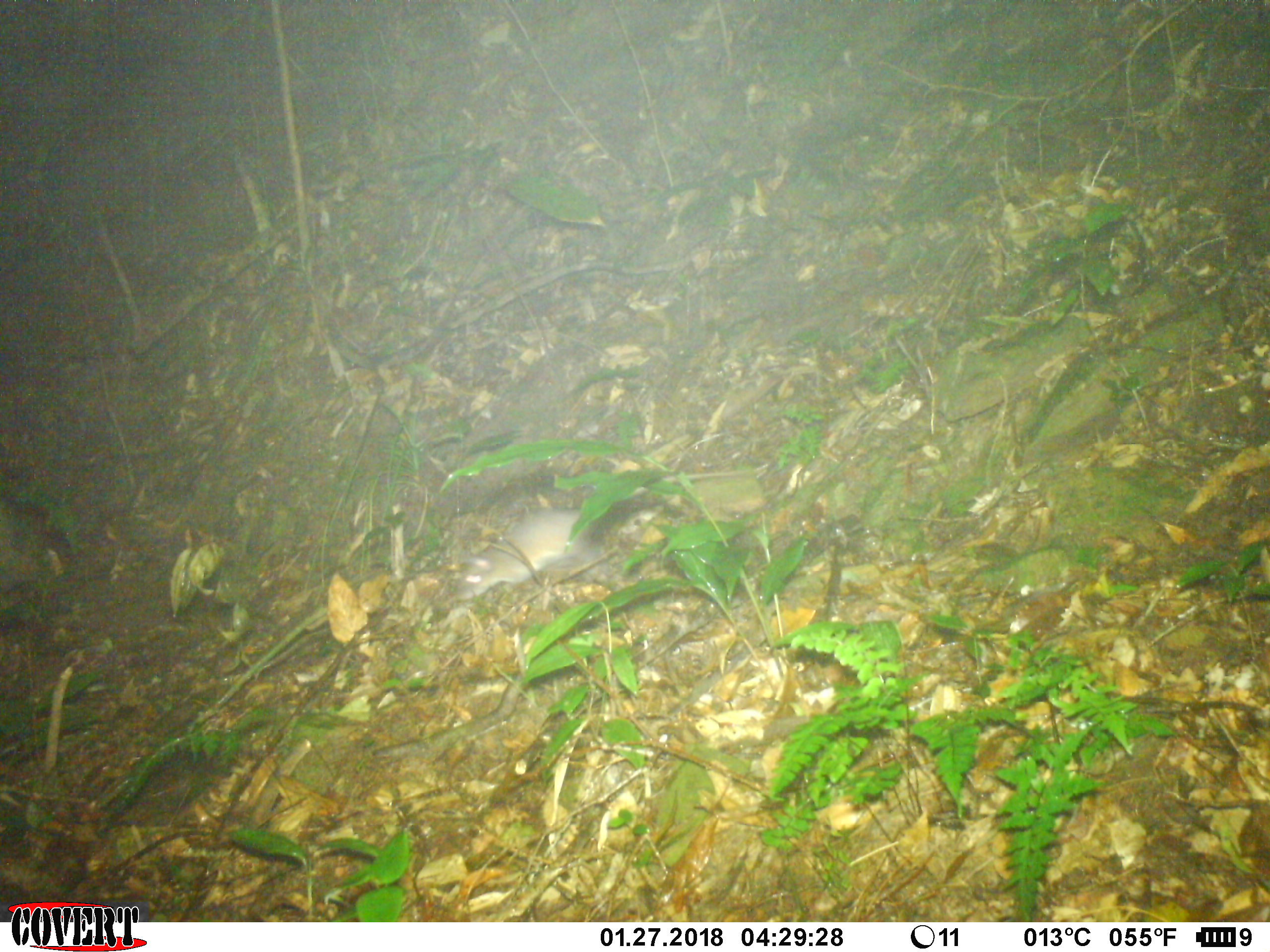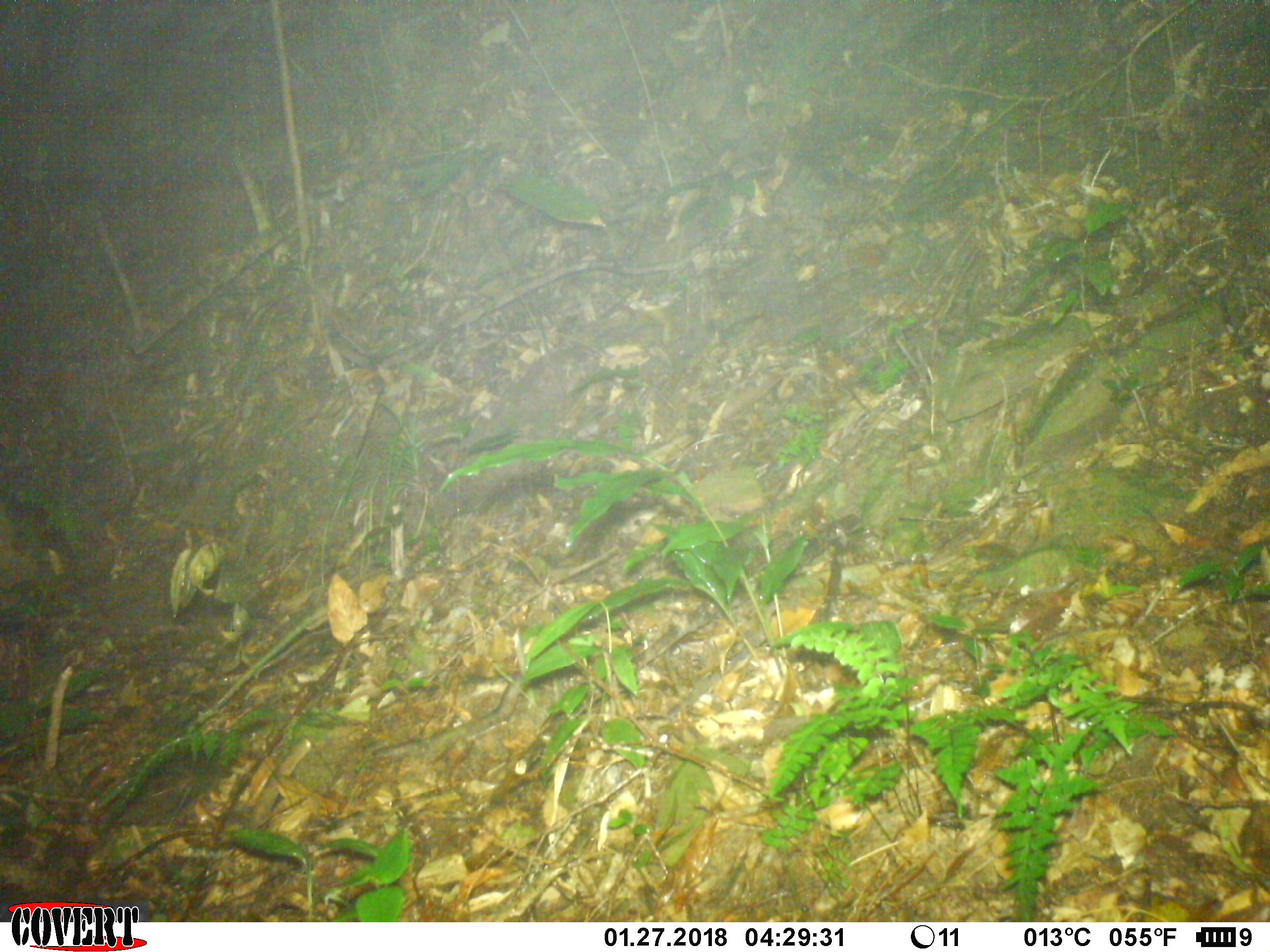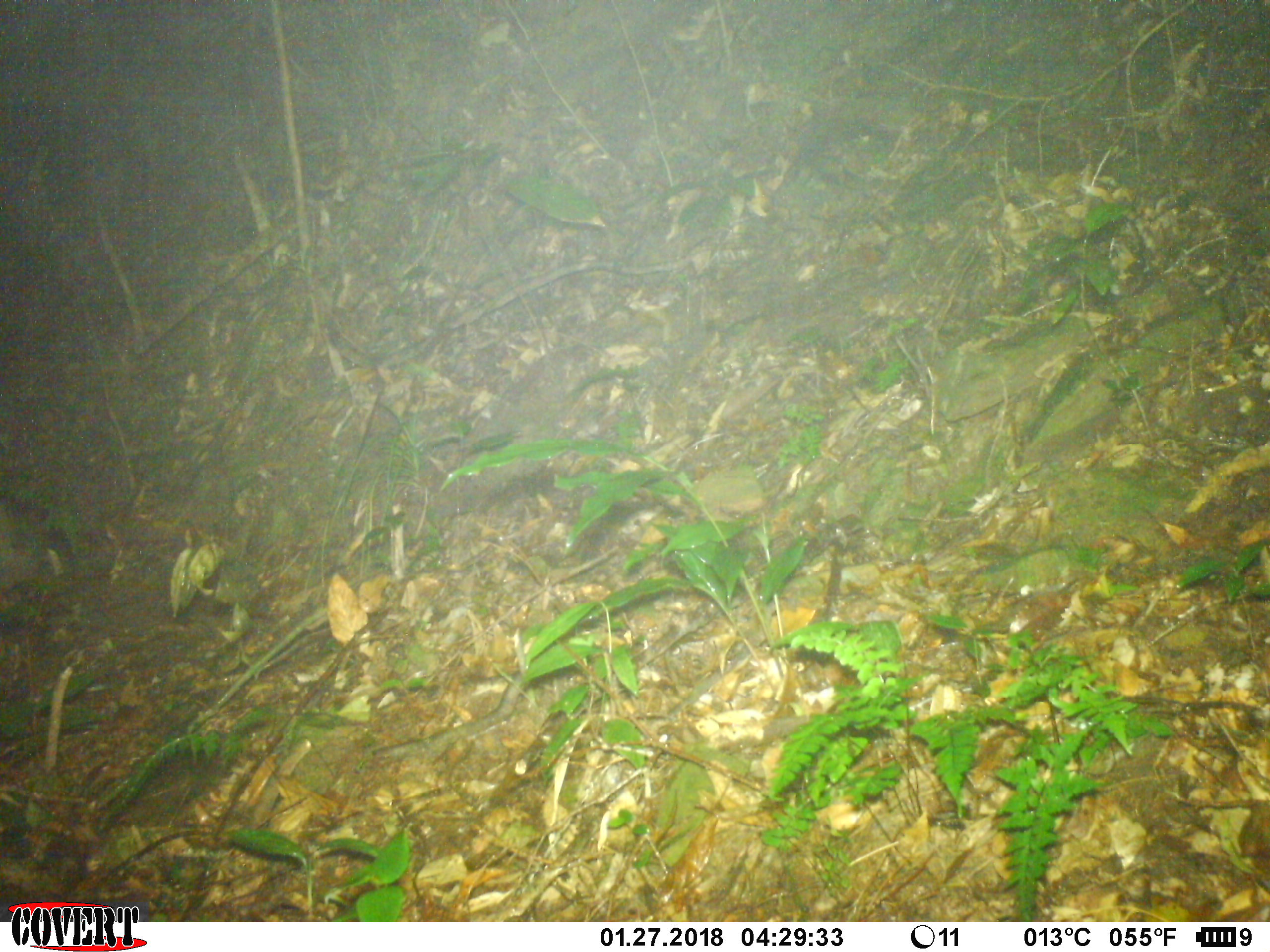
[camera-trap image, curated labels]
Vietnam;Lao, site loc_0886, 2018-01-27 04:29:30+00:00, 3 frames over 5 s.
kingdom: Animalia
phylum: Chordata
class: Mammalia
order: Rodentia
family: Muridae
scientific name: Muridae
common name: old-world mice and rats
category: unidentified murid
Unidentified murid (old-world mice and rats) (Muridae). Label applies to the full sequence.